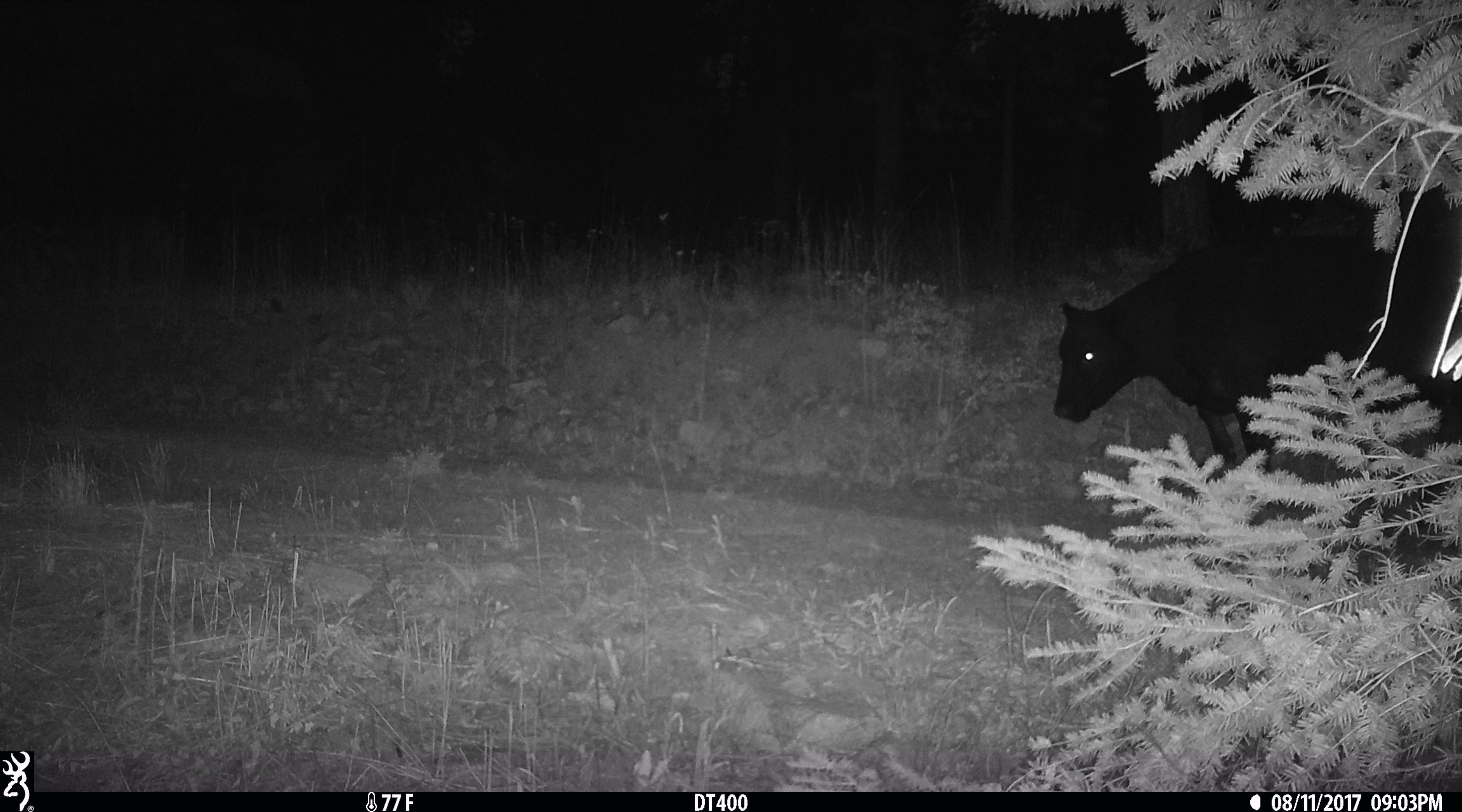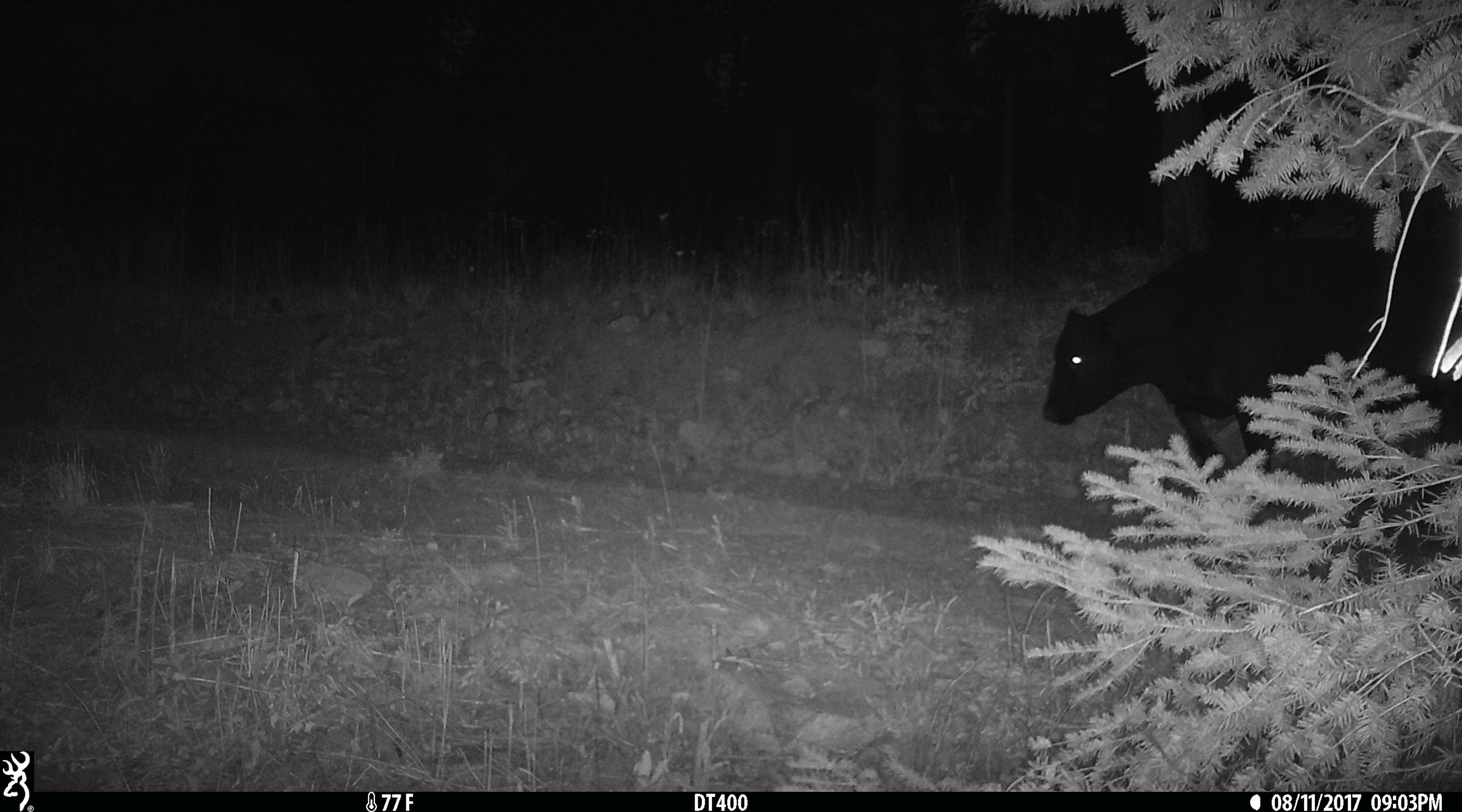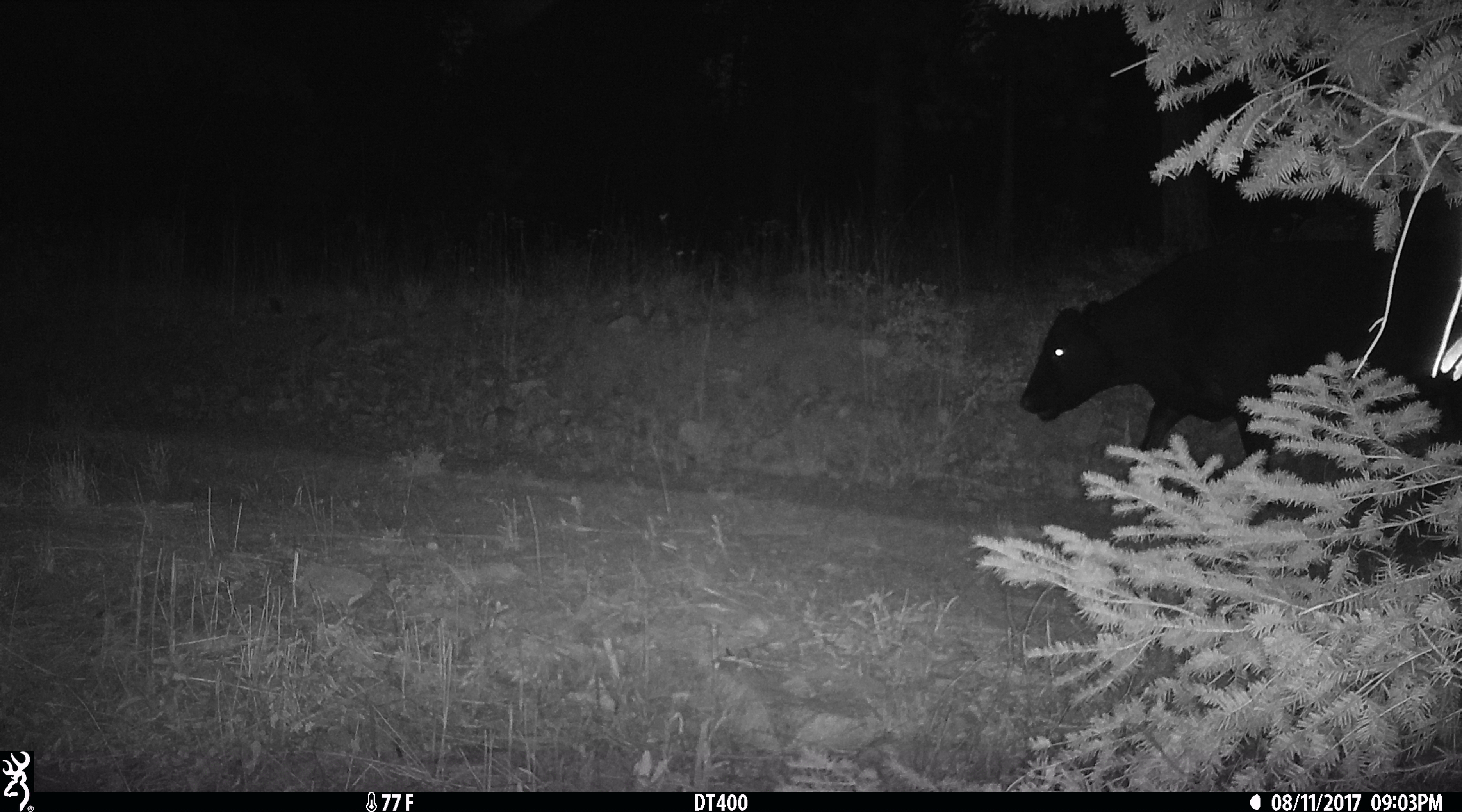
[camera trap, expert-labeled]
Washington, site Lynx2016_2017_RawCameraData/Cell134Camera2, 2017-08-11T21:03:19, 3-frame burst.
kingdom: Animalia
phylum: Chordata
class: Mammalia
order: Artiodactyla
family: Bovidae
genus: Bos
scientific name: Bos taurus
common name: domestic cattle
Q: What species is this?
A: Domestic cattle (Bos taurus).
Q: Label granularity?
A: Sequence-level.